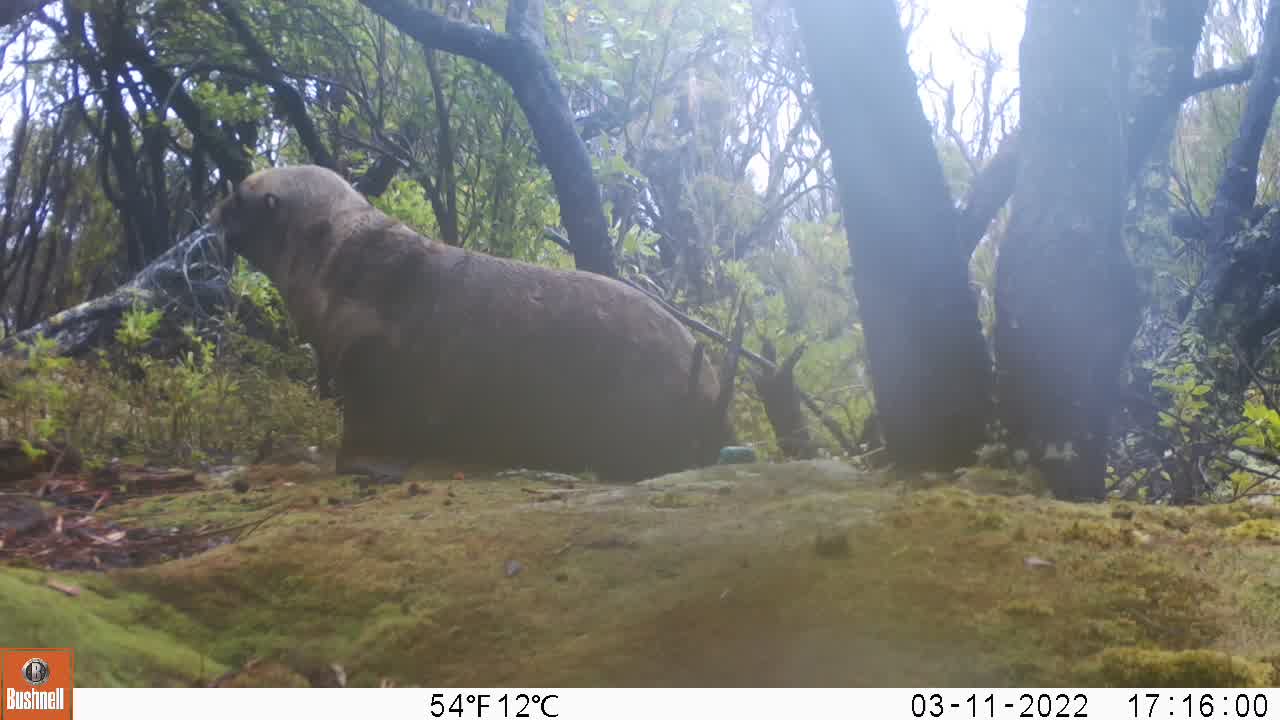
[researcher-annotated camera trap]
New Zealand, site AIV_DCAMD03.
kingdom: Animalia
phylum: Chordata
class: Mammalia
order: Carnivora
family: Otariidae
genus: Phocarctos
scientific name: Phocarctos hookeri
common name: new zealand sea lion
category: sealion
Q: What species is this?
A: Sealion (new zealand sea lion) (Phocarctos hookeri).